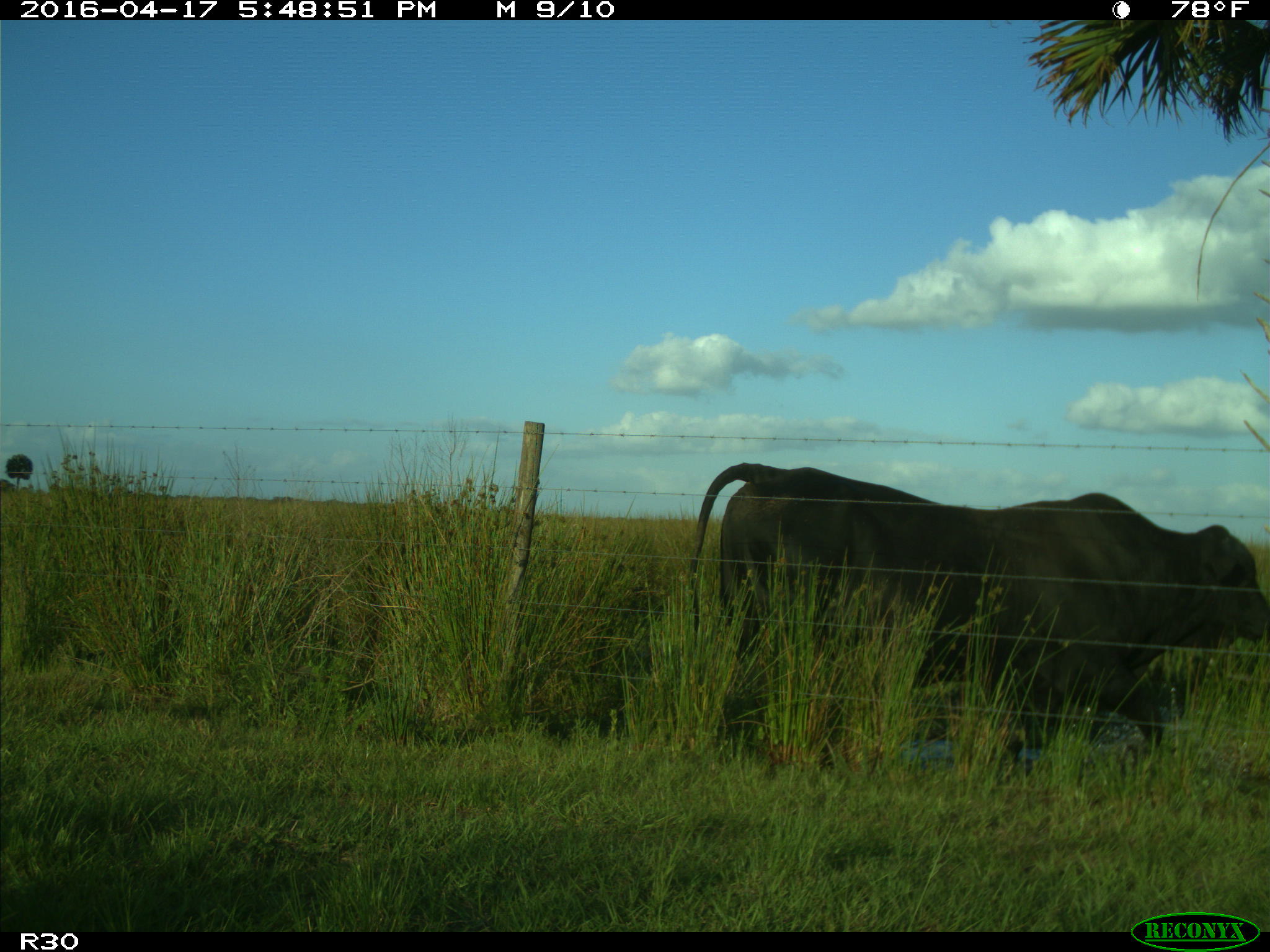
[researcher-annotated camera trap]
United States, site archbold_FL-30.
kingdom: Animalia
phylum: Chordata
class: Mammalia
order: Artiodactyla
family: Bovidae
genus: Bos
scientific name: Bos taurus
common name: domestic cow